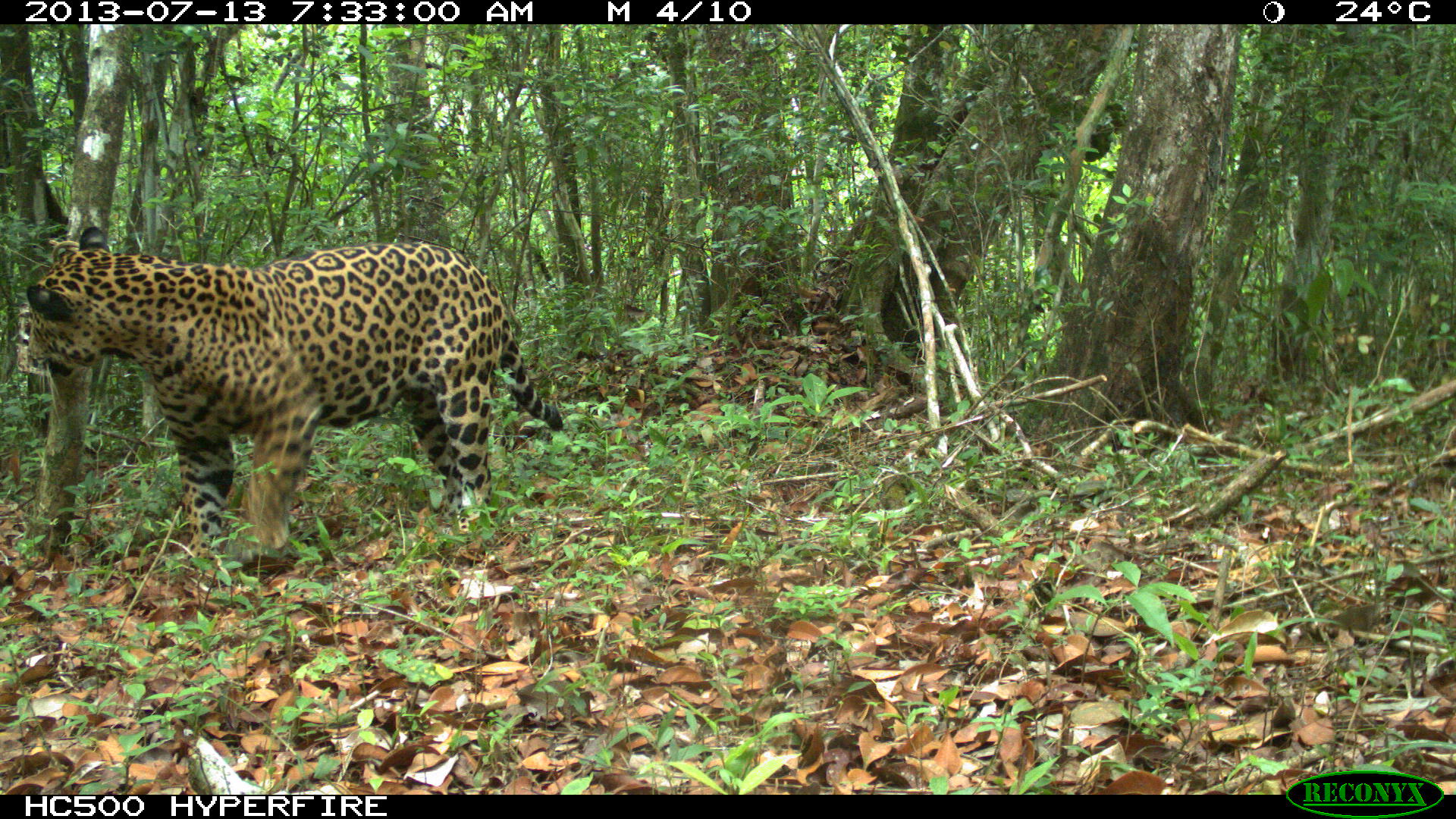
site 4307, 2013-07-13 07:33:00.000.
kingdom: Animalia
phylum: Chordata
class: Mammalia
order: Carnivora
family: Felidae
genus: Panthera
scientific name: Panthera onca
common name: jaguar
Panthera onca (jaguar), count 1.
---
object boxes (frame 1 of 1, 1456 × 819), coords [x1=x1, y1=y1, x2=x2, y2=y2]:
panthera onca: [x1=20, y1=222, x2=565, y2=557]